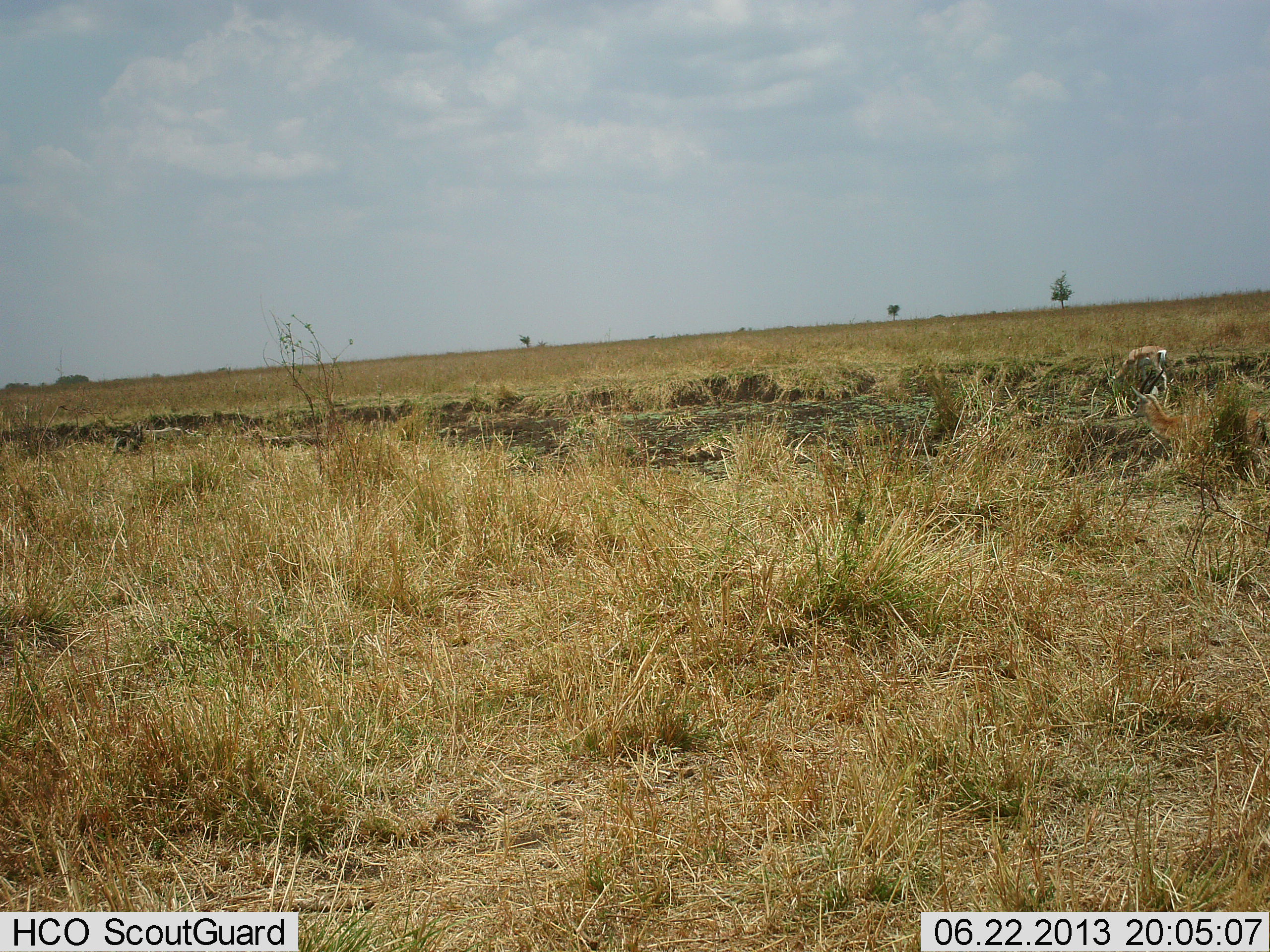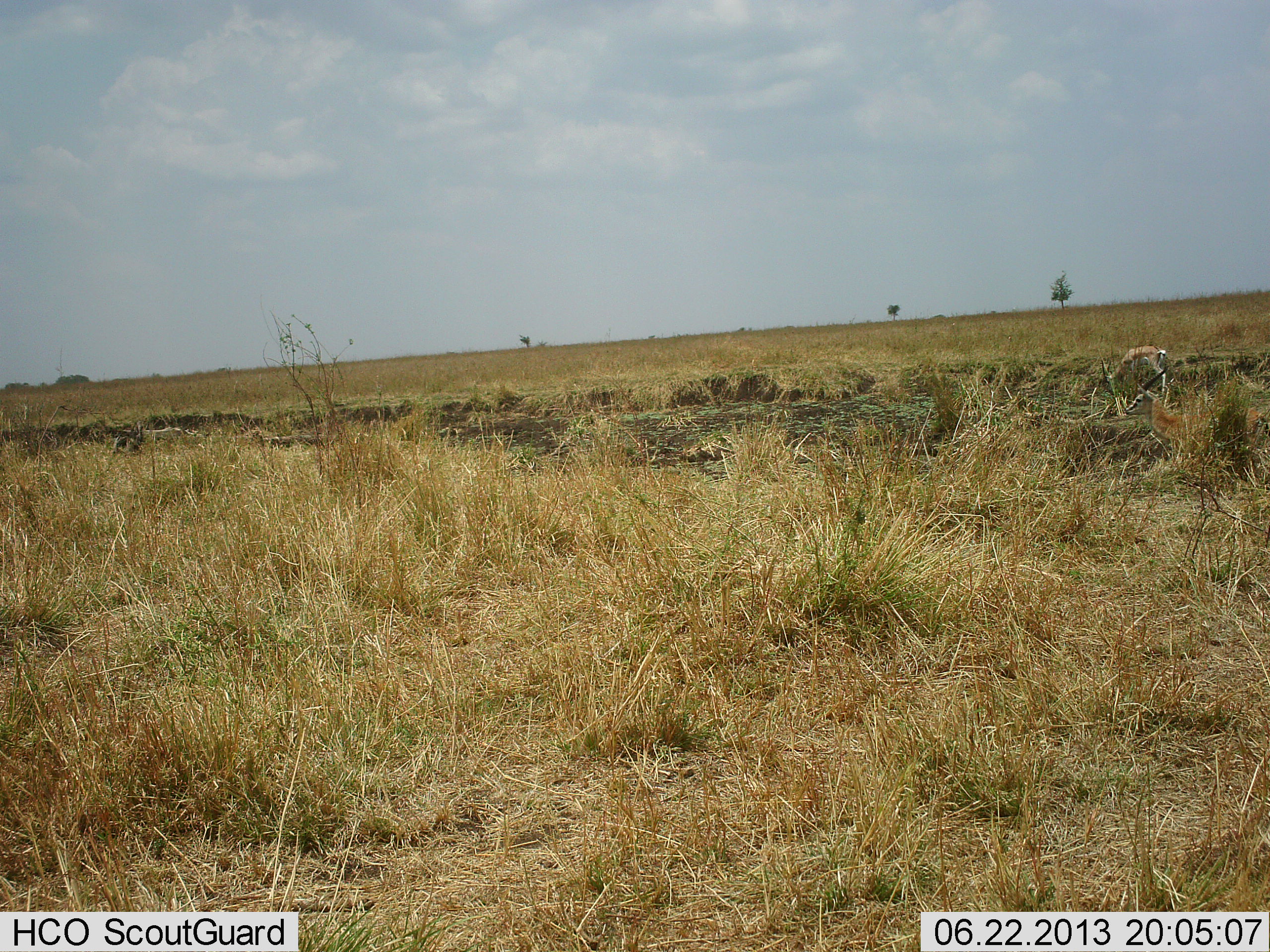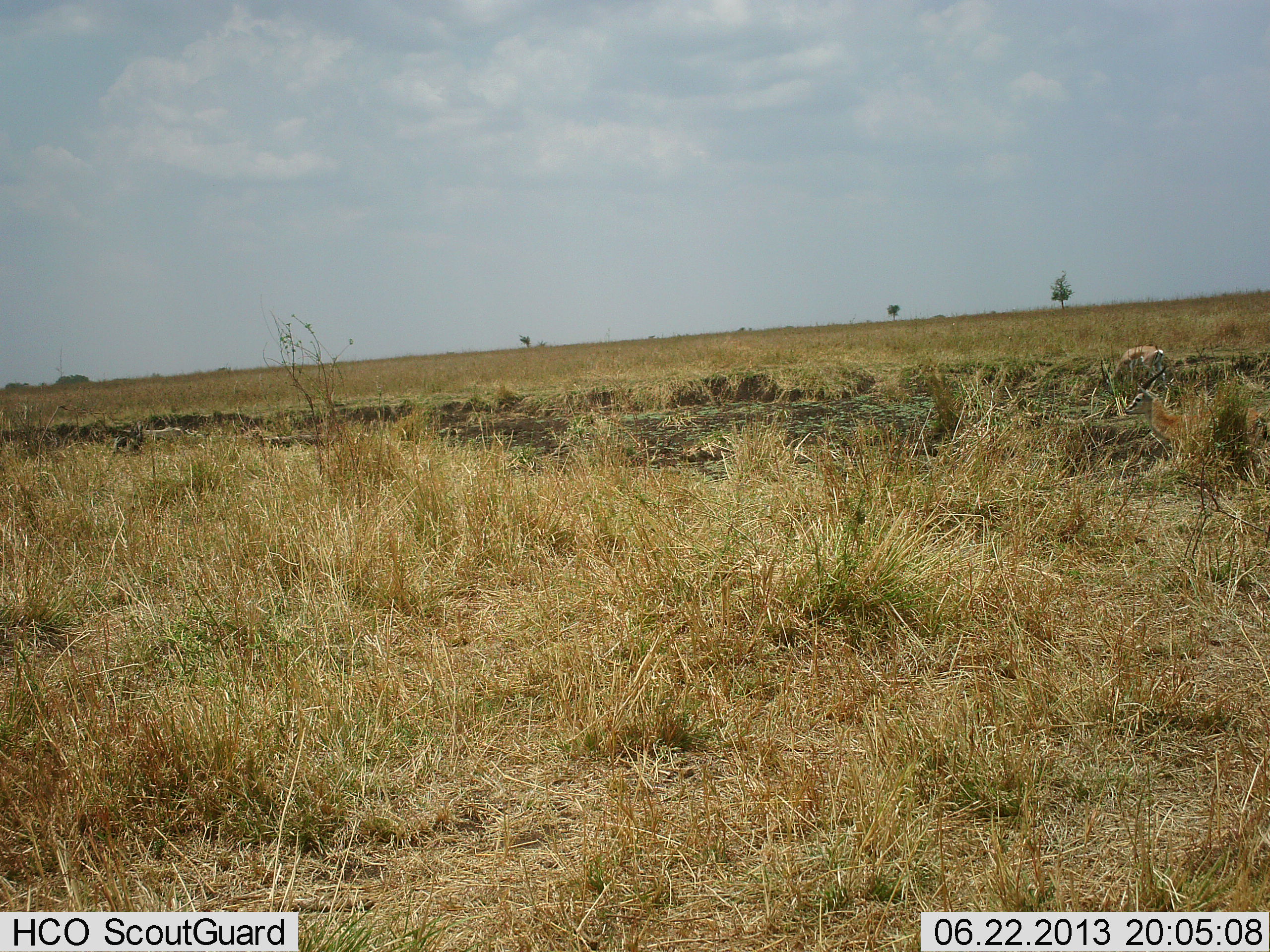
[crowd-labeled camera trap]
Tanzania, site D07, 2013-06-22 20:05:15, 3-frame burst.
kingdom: Animalia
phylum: Chordata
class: Mammalia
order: Artiodactyla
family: Bovidae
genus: Nanger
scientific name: Nanger granti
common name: grant's gazelle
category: gazellegrants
Gazellegrants (grant's gazelle) (Nanger granti), count 2. Behavior (volunteer vote fractions): standing 56%, resting 33%, moving 6%, interacting 0%. Young present (vote fraction): 0%. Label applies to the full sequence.